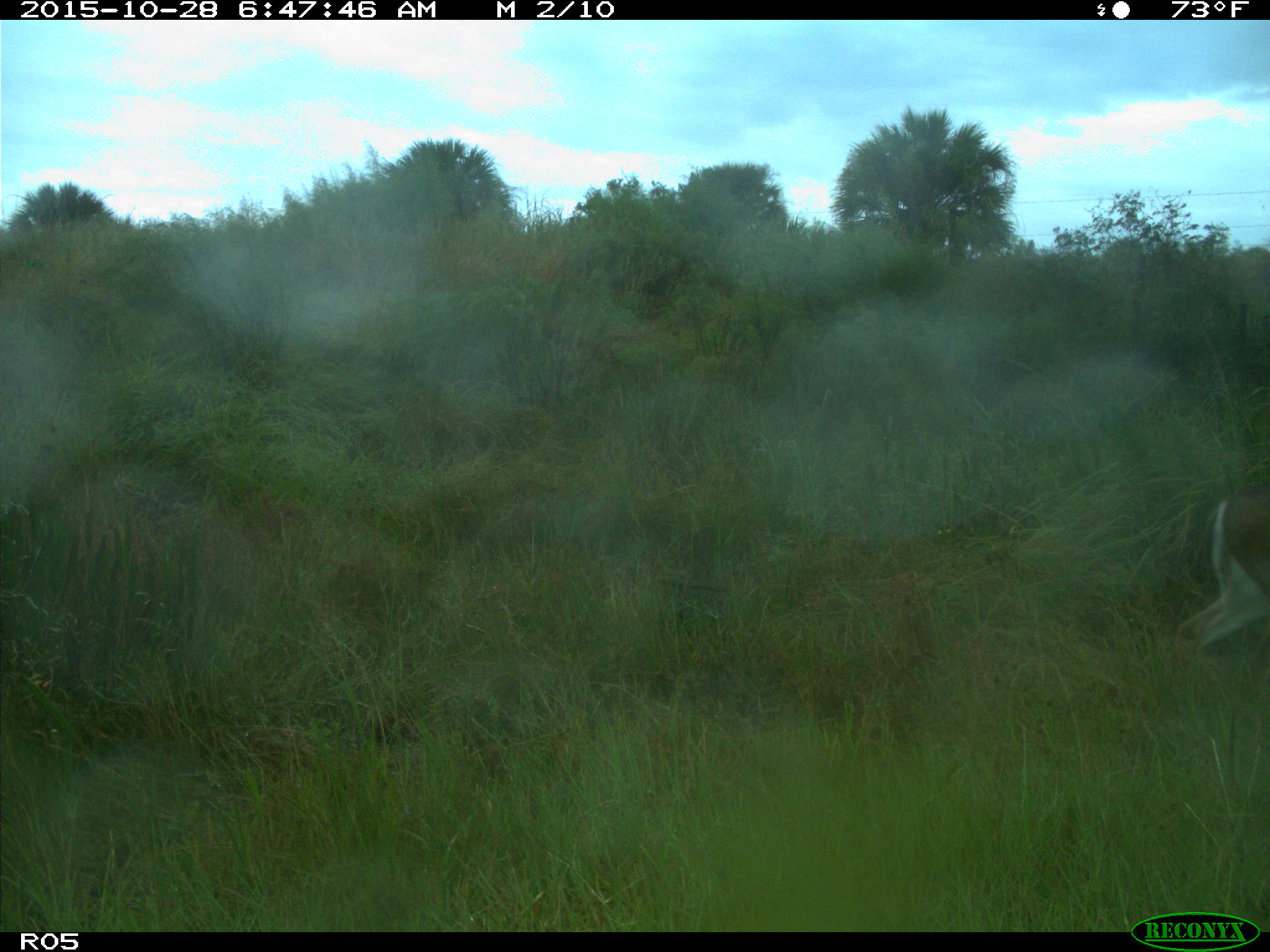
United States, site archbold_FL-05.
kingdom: Animalia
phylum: Chordata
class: Mammalia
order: Artiodactyla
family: Cervidae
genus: Odocoileus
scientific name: Odocoileus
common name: deer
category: unidentified deer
Unidentified deer (deer) (Odocoileus).